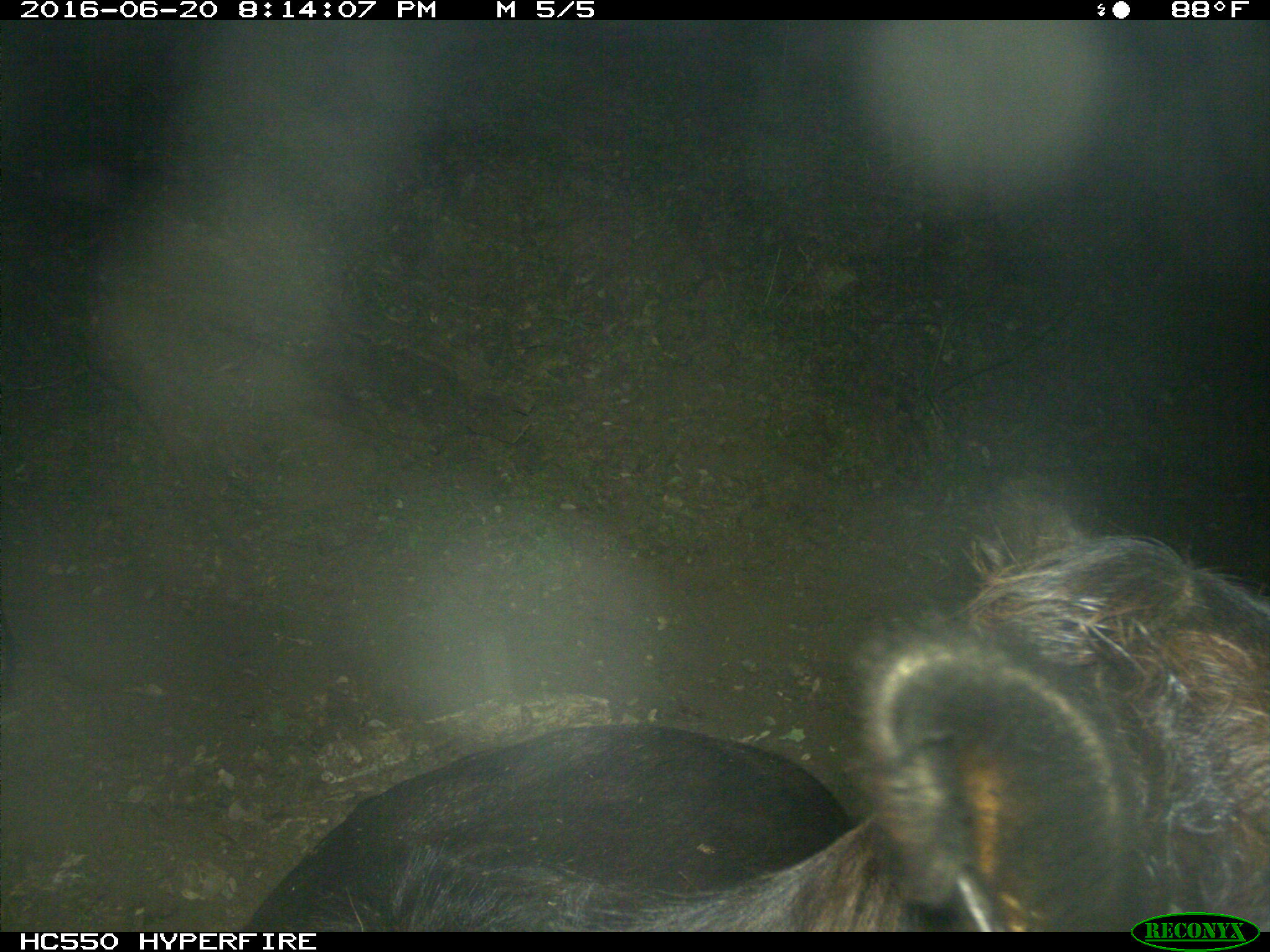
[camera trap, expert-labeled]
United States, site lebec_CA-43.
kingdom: Animalia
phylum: Chordata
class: Mammalia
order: Artiodactyla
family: Bovidae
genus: Bos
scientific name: Bos taurus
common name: domestic cow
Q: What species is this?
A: Bos taurus (domestic cow).